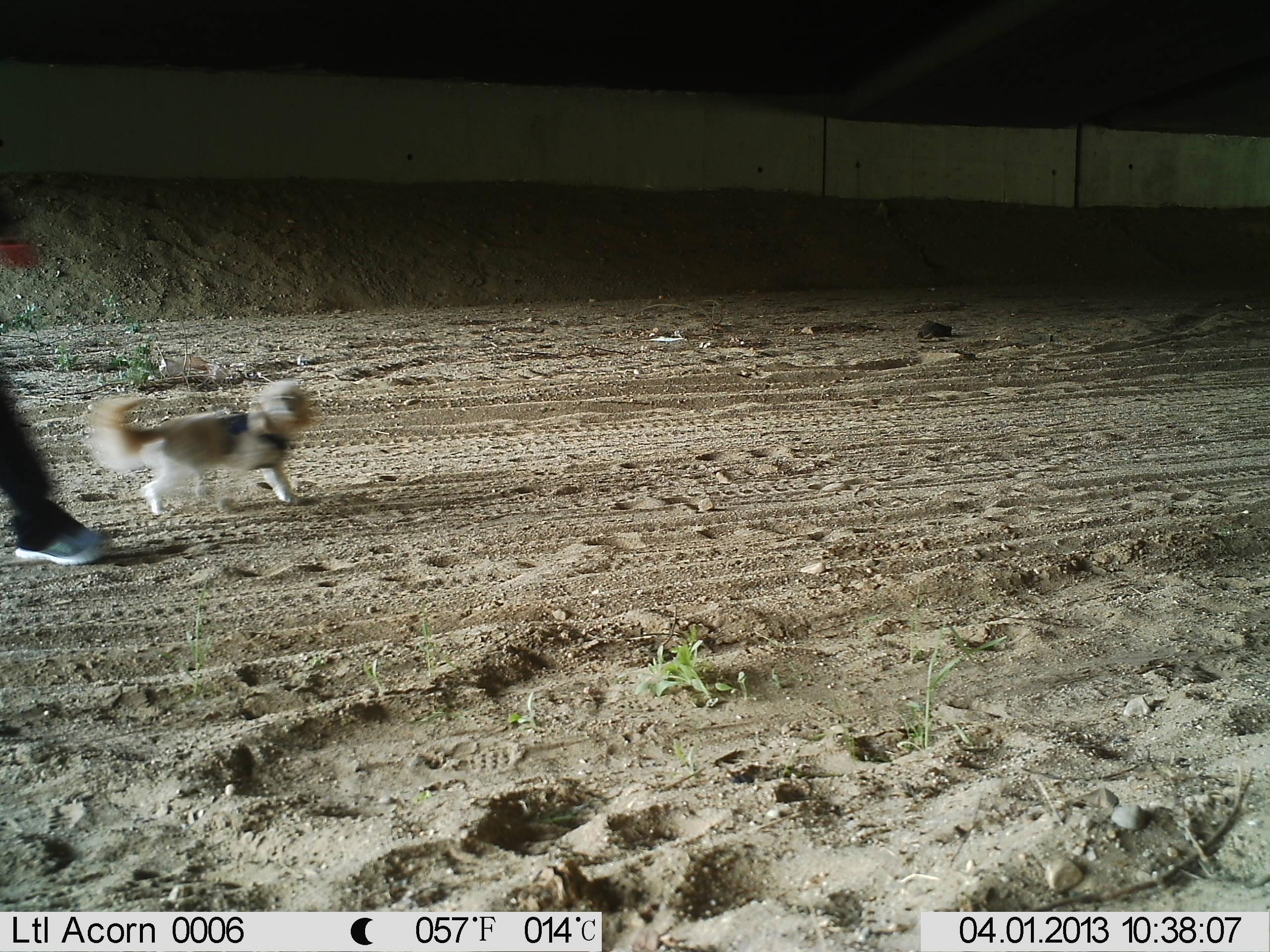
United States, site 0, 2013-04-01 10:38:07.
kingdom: Animalia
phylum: Chordata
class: Mammalia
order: Carnivora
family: Canidae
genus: Canis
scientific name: Canis familiaris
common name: domestic dog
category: dog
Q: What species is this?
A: Dog (domestic dog) (Canis familiaris).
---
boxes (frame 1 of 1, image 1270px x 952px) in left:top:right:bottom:
dog: 86:371:322:519